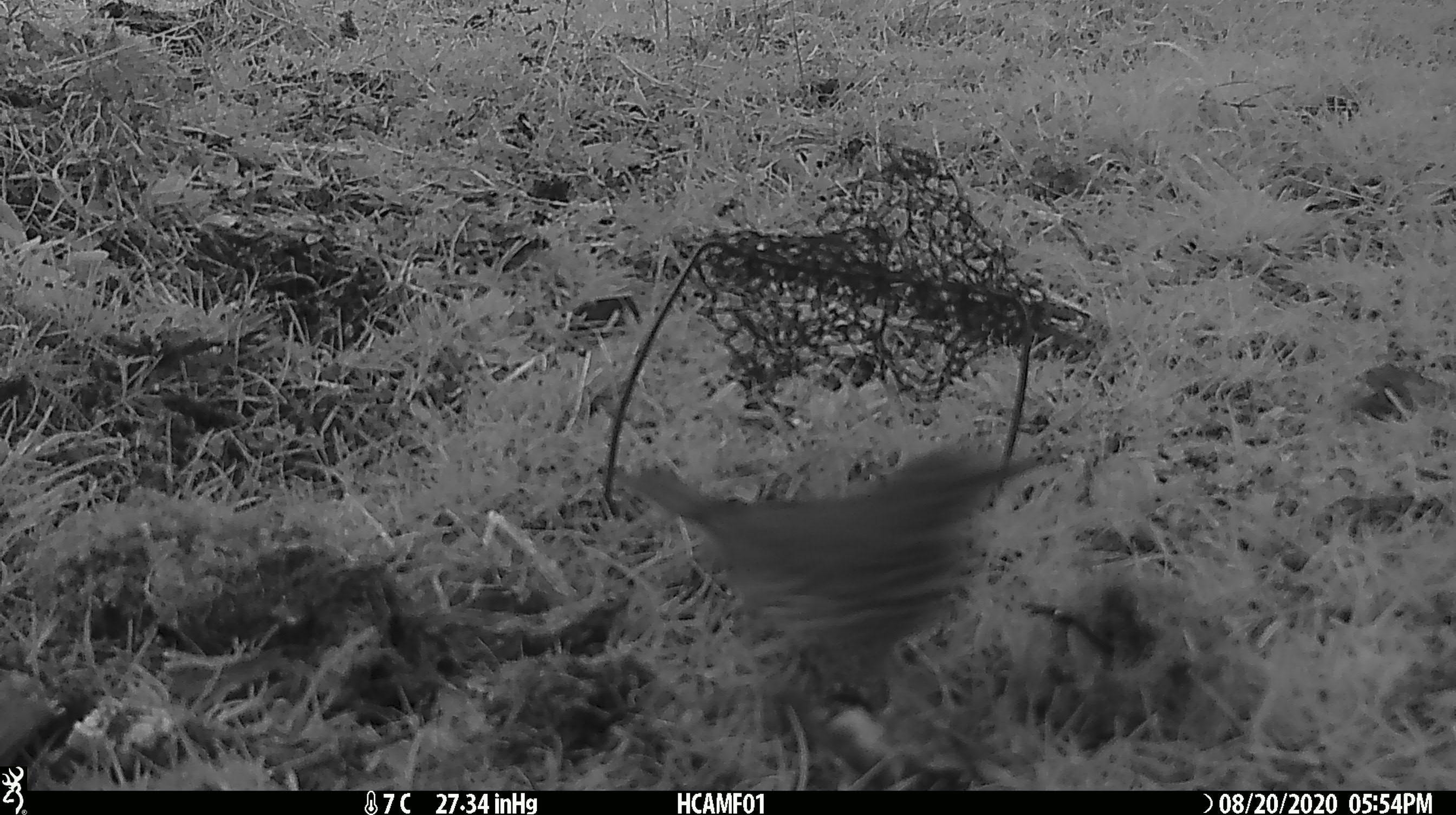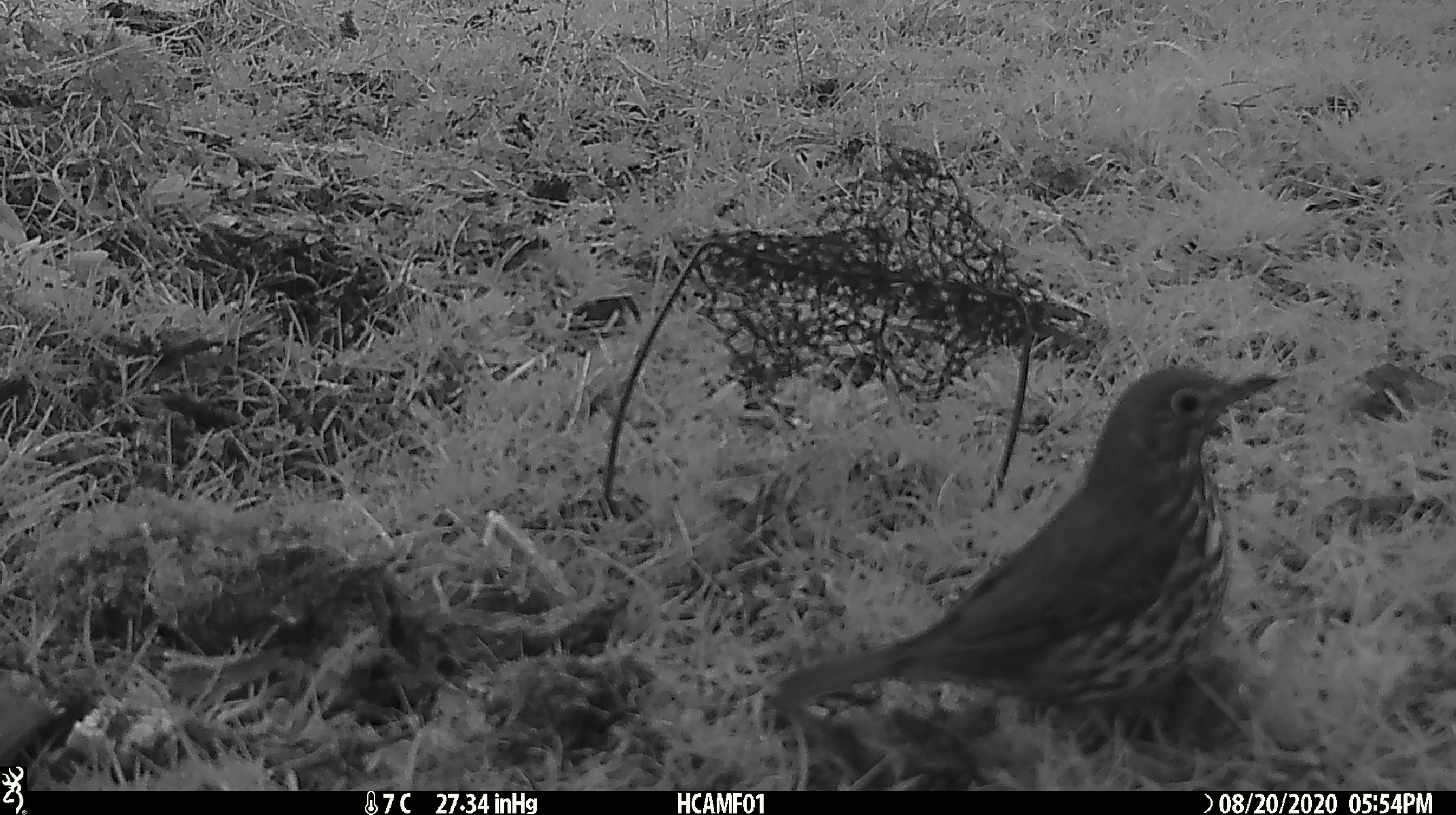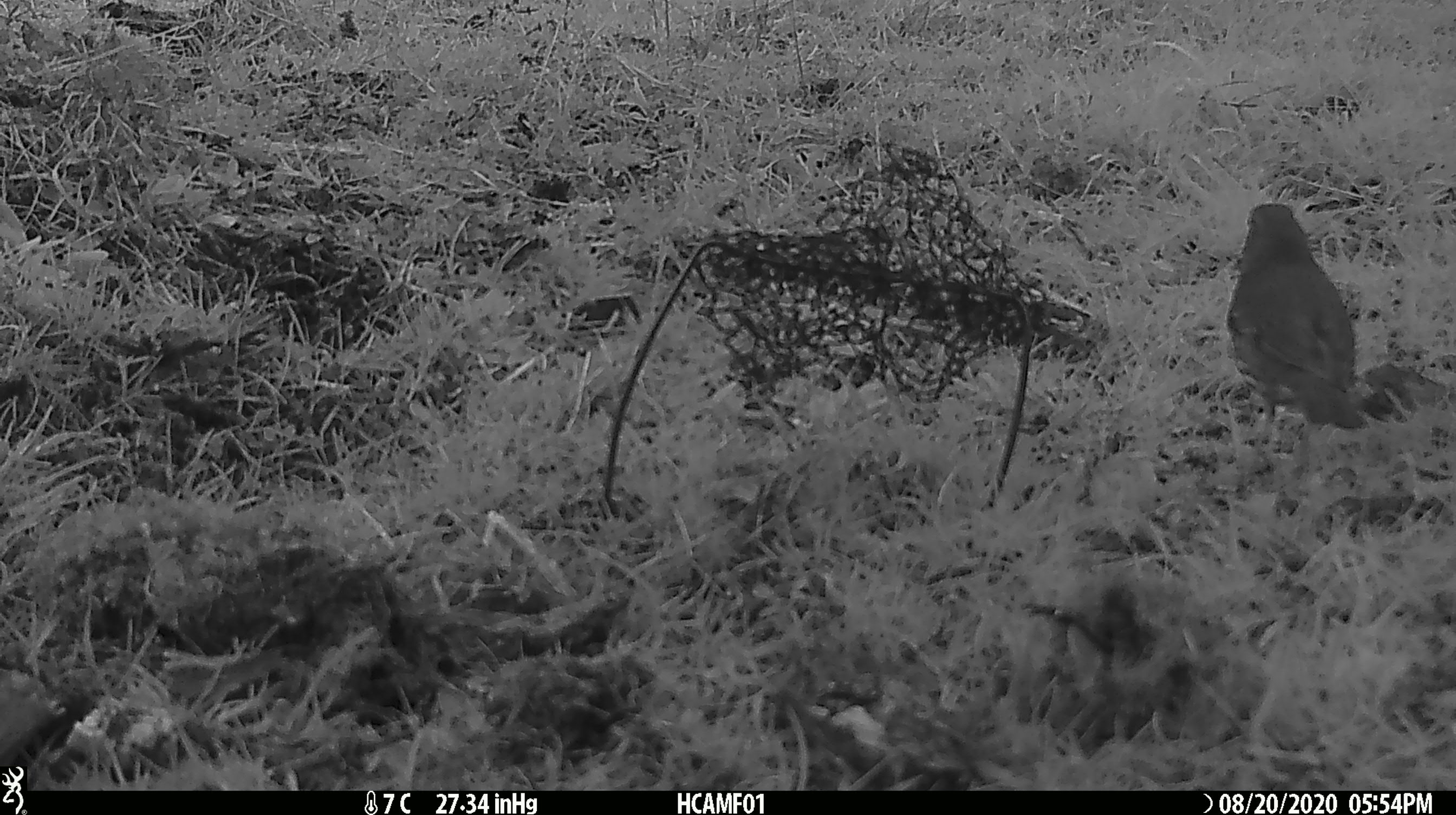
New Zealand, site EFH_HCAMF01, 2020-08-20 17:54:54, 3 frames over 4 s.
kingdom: Animalia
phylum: Chordata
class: Aves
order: Passeriformes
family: Turdidae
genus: Turdus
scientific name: Turdus philomelos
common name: song thrush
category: thrush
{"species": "thrush (song thrush) (Turdus philomelos)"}